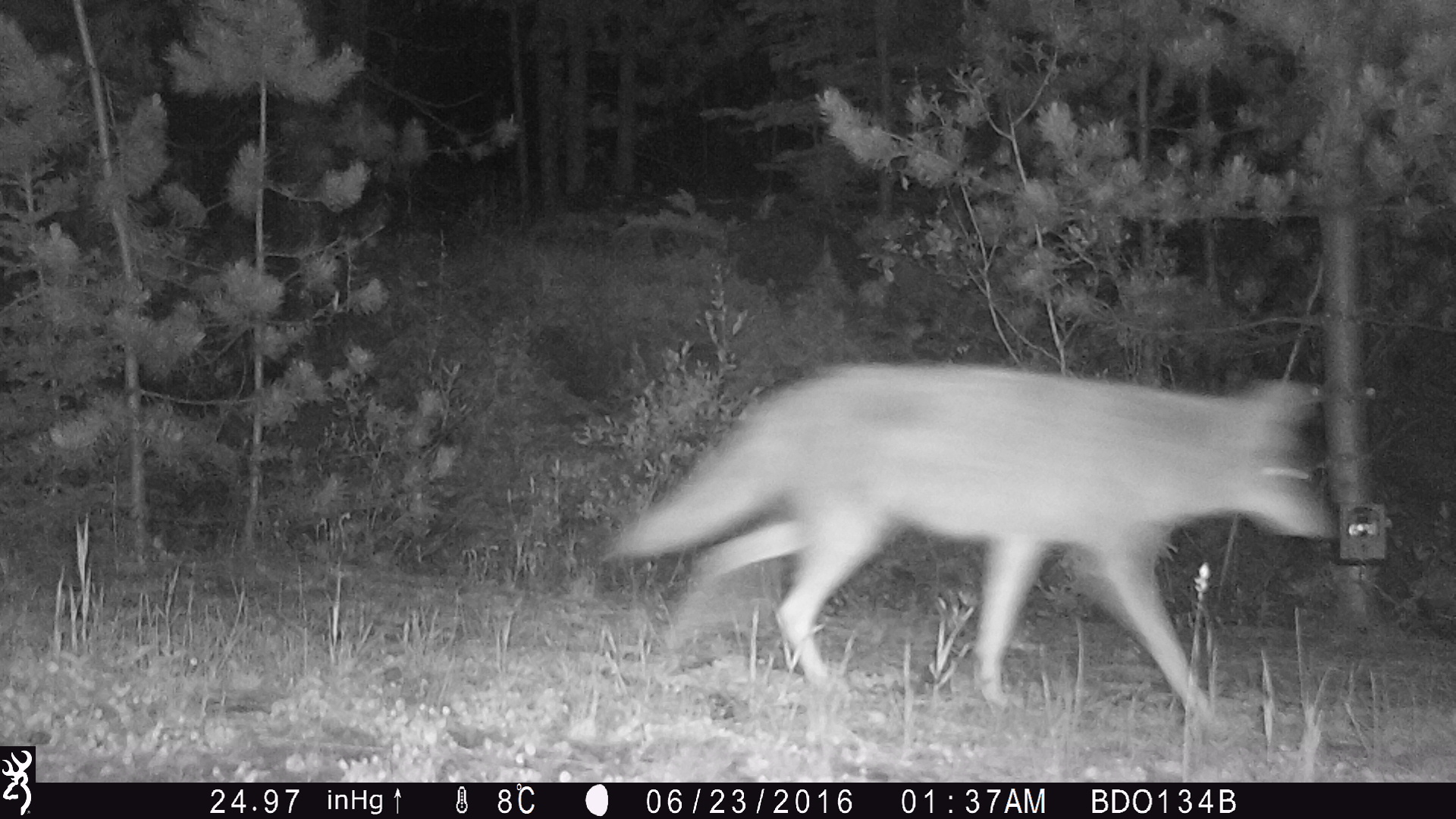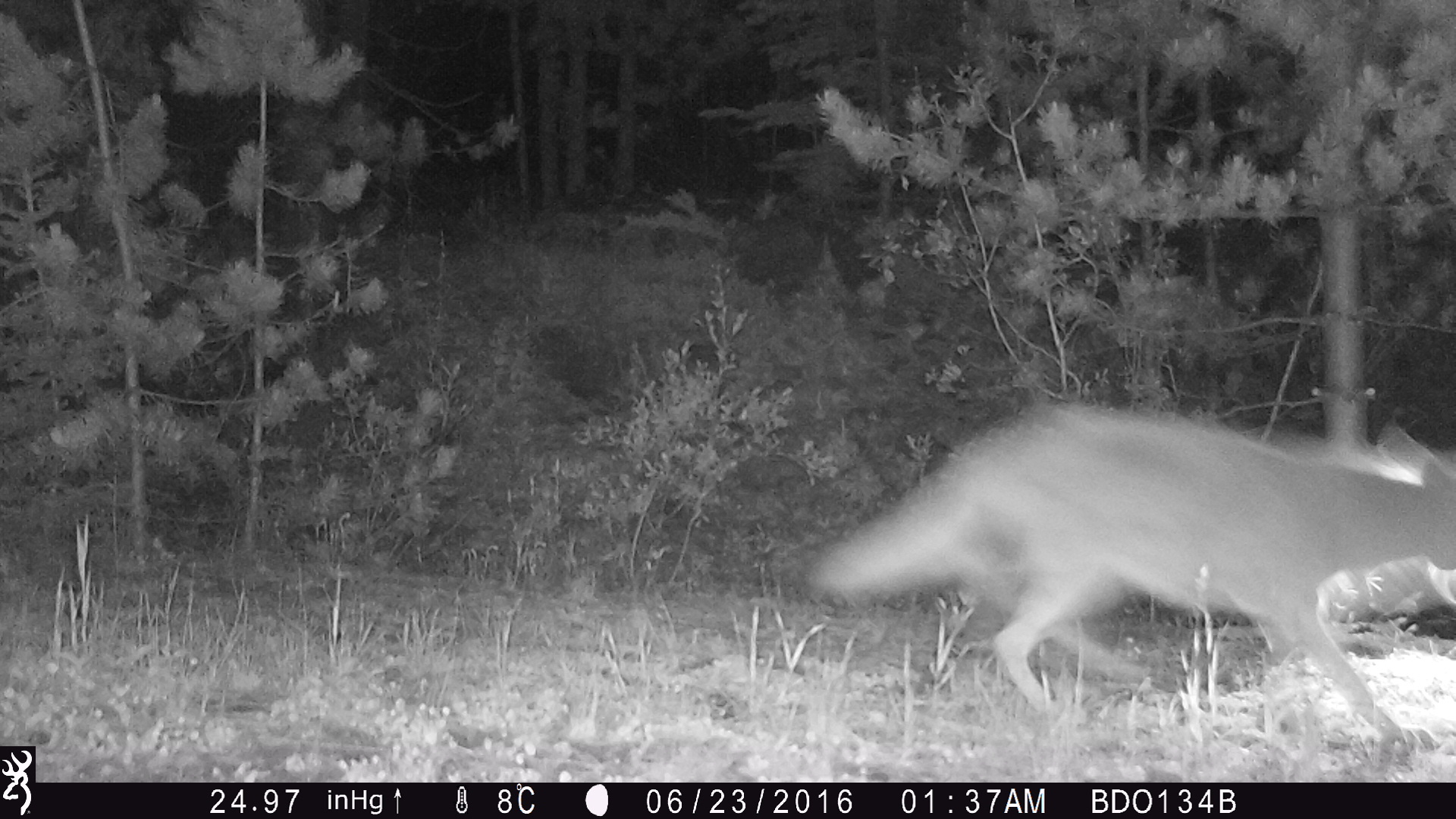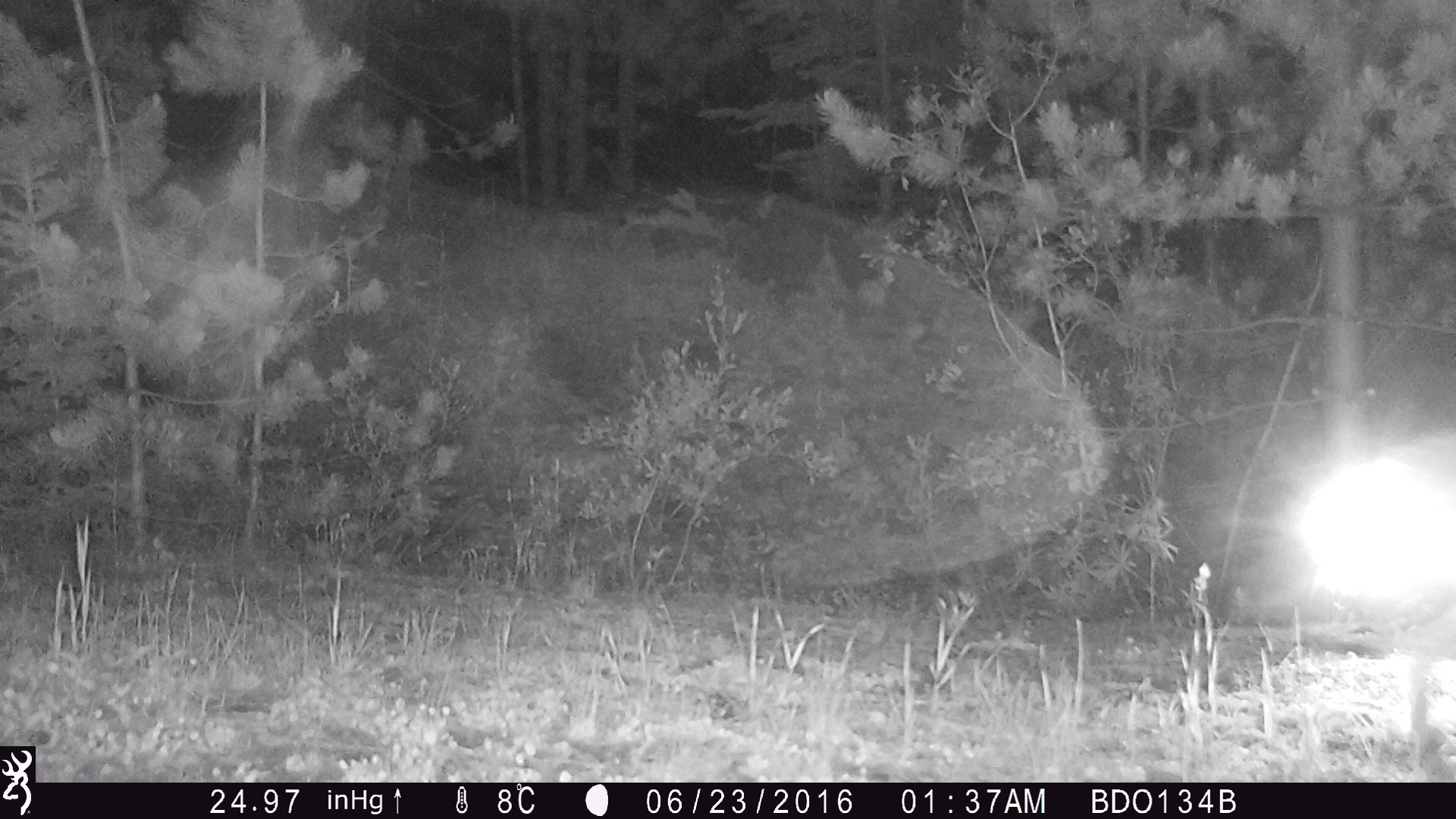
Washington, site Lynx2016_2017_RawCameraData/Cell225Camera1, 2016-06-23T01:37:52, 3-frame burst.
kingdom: Animalia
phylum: Chordata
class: Mammalia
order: Carnivora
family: Canidae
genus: Canis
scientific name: Canis latrans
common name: coyote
Canis latrans (coyote). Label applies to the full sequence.